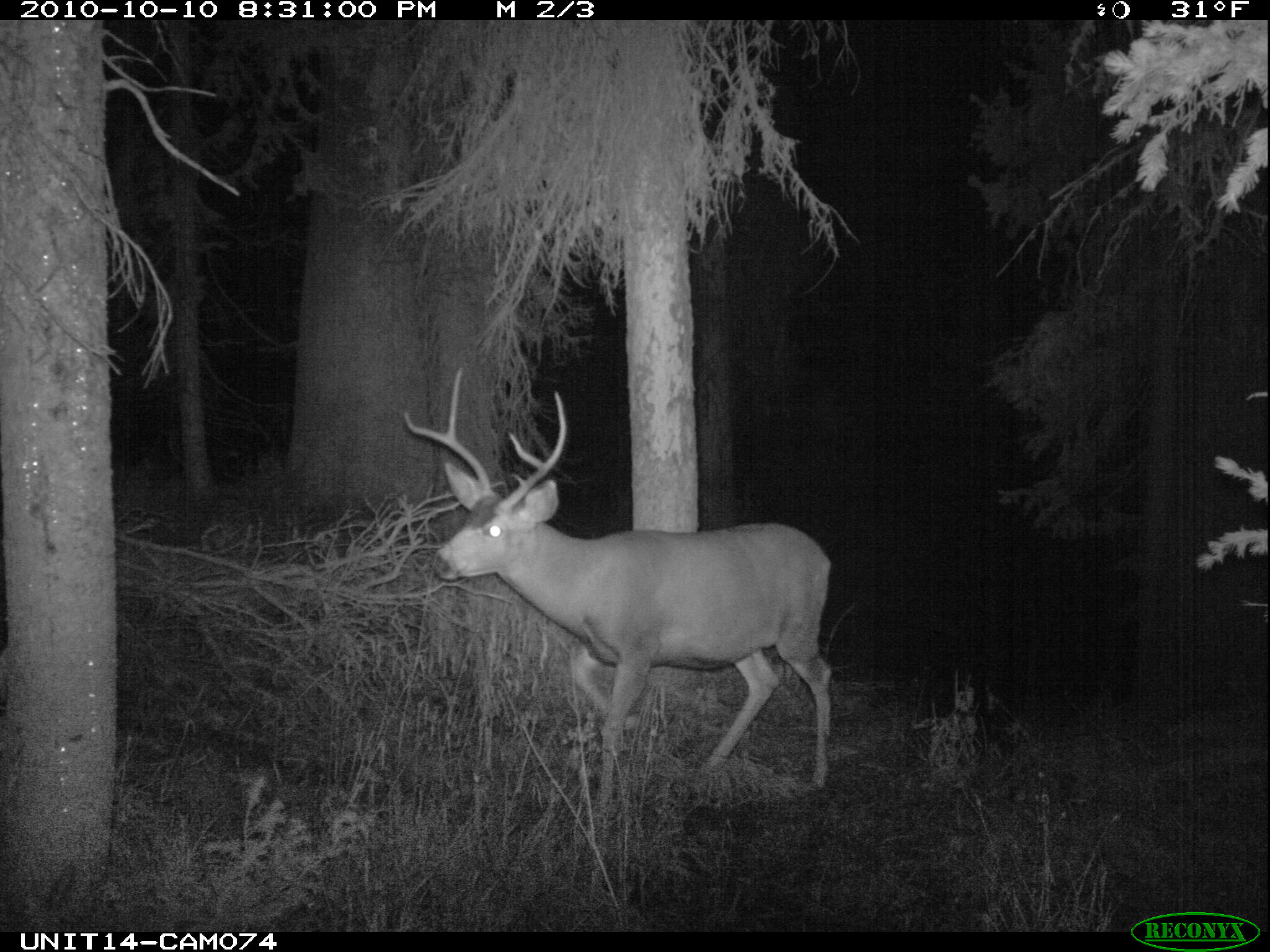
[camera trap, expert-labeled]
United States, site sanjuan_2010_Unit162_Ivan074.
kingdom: Animalia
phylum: Chordata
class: Mammalia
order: Artiodactyla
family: Cervidae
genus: Odocoileus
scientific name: Odocoileus hemionus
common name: mule deer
Odocoileus hemionus (mule deer).